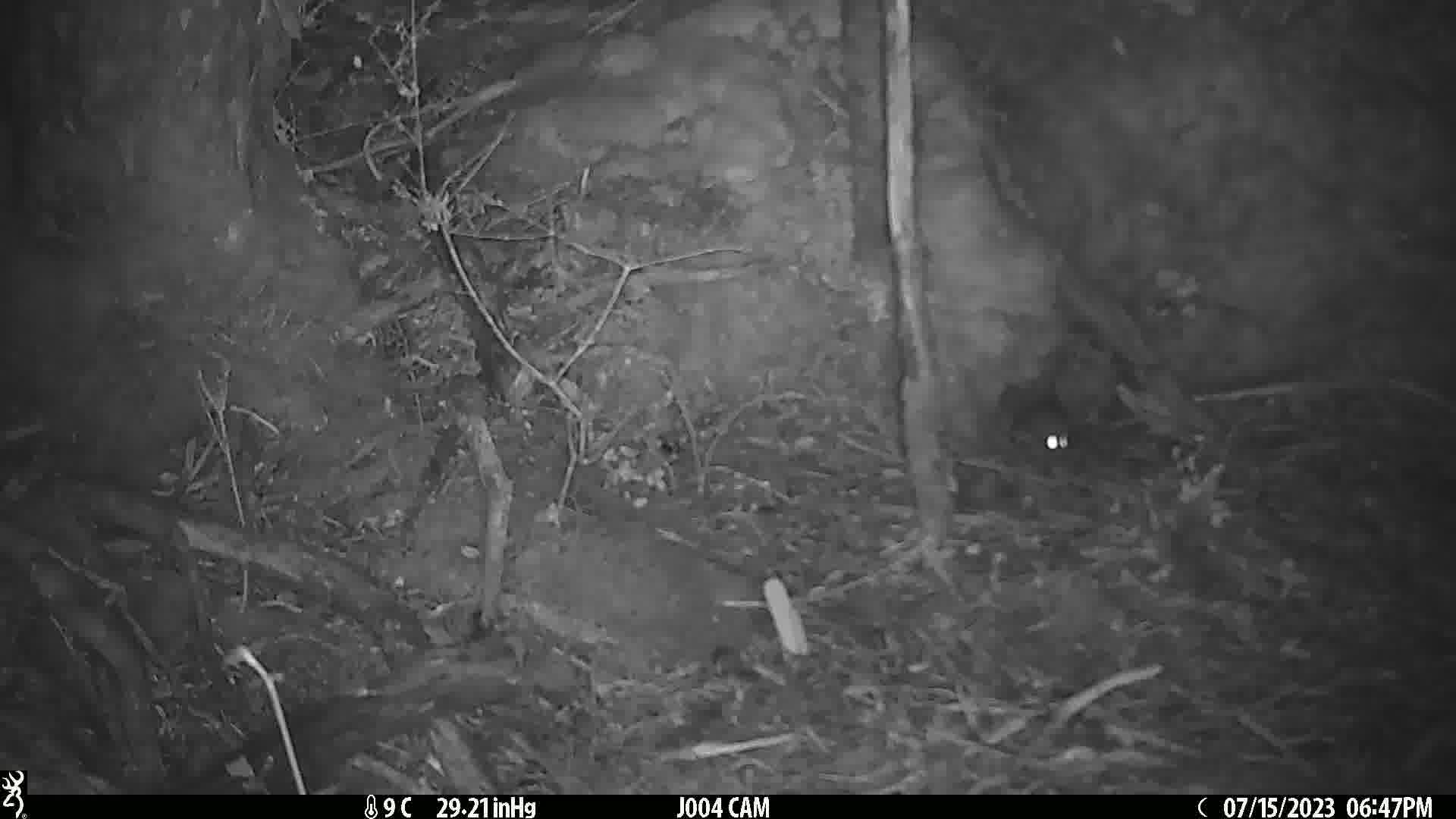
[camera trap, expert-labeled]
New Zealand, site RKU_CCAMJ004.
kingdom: Animalia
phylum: Chordata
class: Mammalia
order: Rodentia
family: Muridae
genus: Rattus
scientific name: Rattus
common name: rat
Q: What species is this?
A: Rat (Rattus).